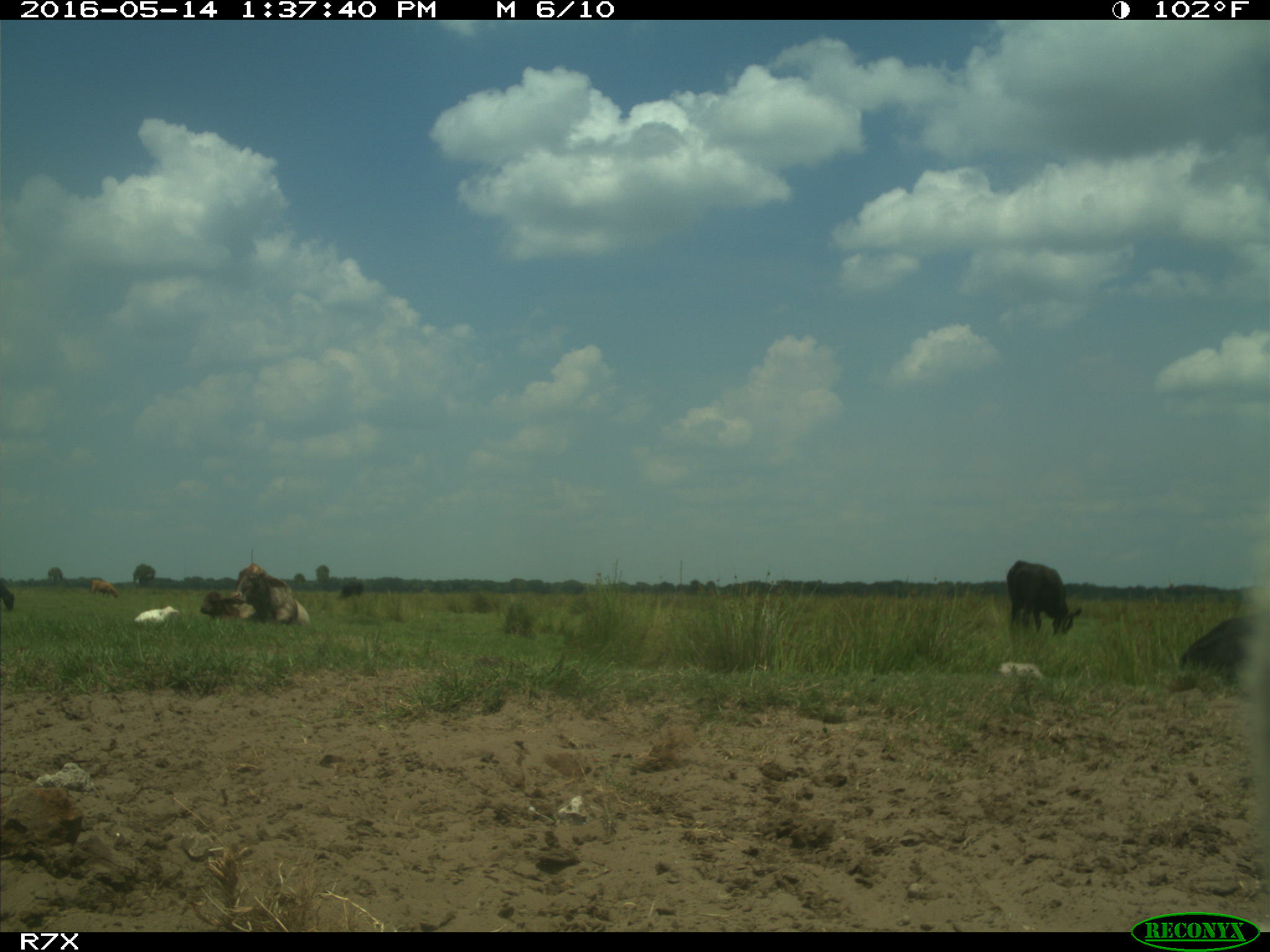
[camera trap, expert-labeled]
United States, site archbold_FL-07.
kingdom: Animalia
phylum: Chordata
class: Mammalia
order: Artiodactyla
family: Bovidae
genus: Bos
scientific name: Bos taurus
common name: domestic cow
Bos taurus (domestic cow).